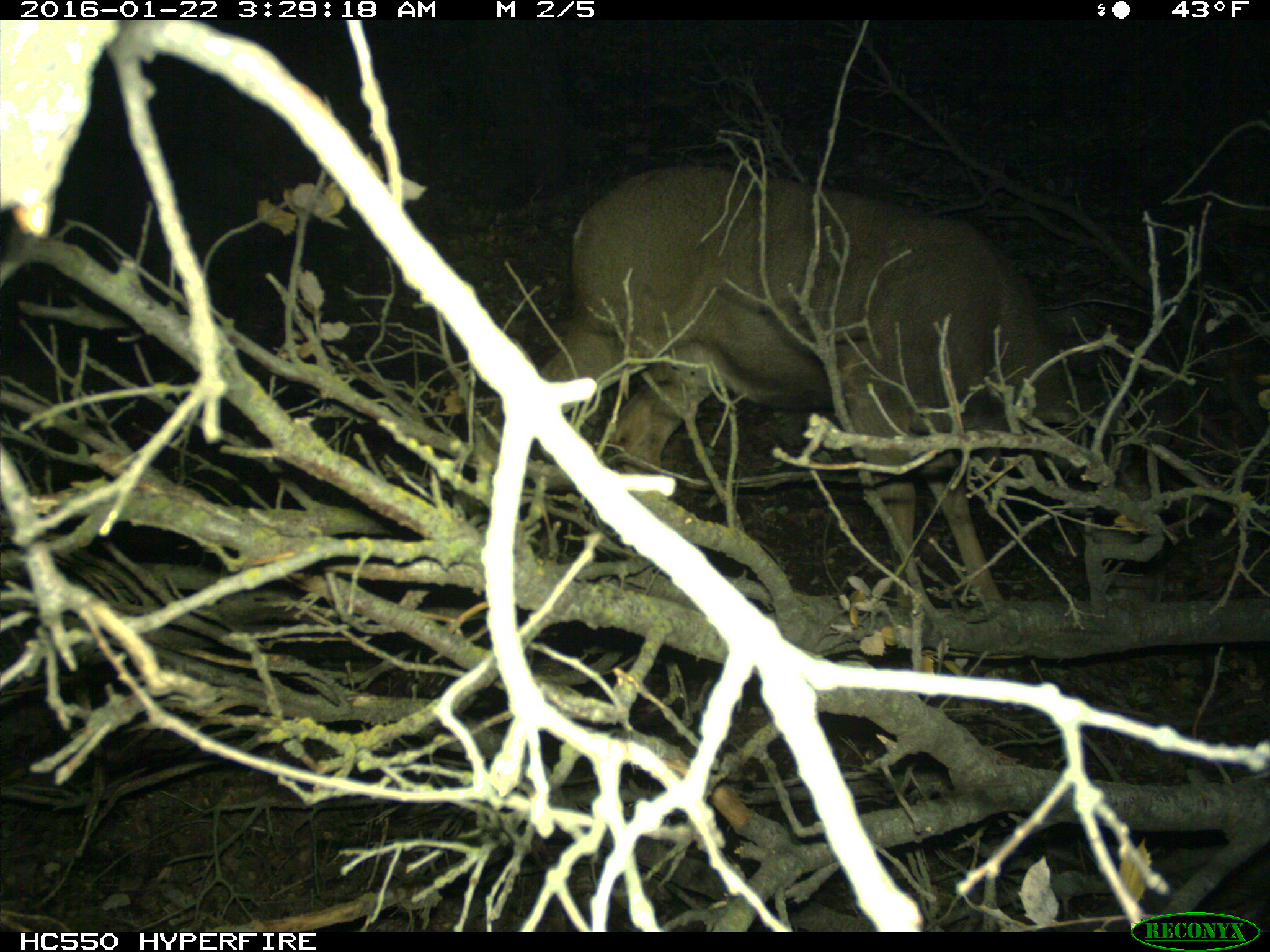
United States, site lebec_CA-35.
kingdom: Animalia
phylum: Chordata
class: Mammalia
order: Artiodactyla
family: Cervidae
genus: Odocoileus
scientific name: Odocoileus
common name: deer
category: unidentified deer